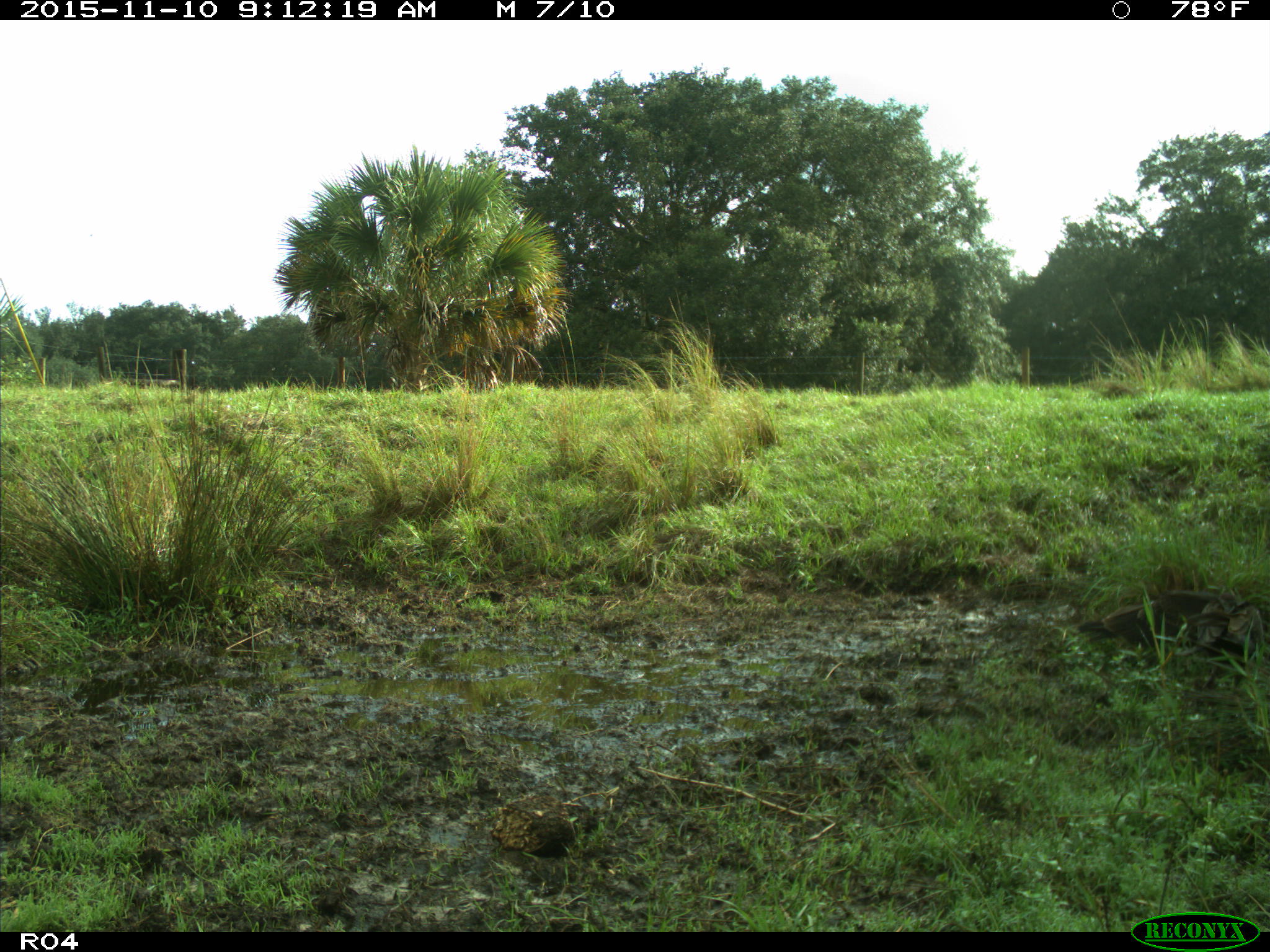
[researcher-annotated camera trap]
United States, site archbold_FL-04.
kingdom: Animalia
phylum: Chordata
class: Aves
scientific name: Aves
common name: birds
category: unidentified bird